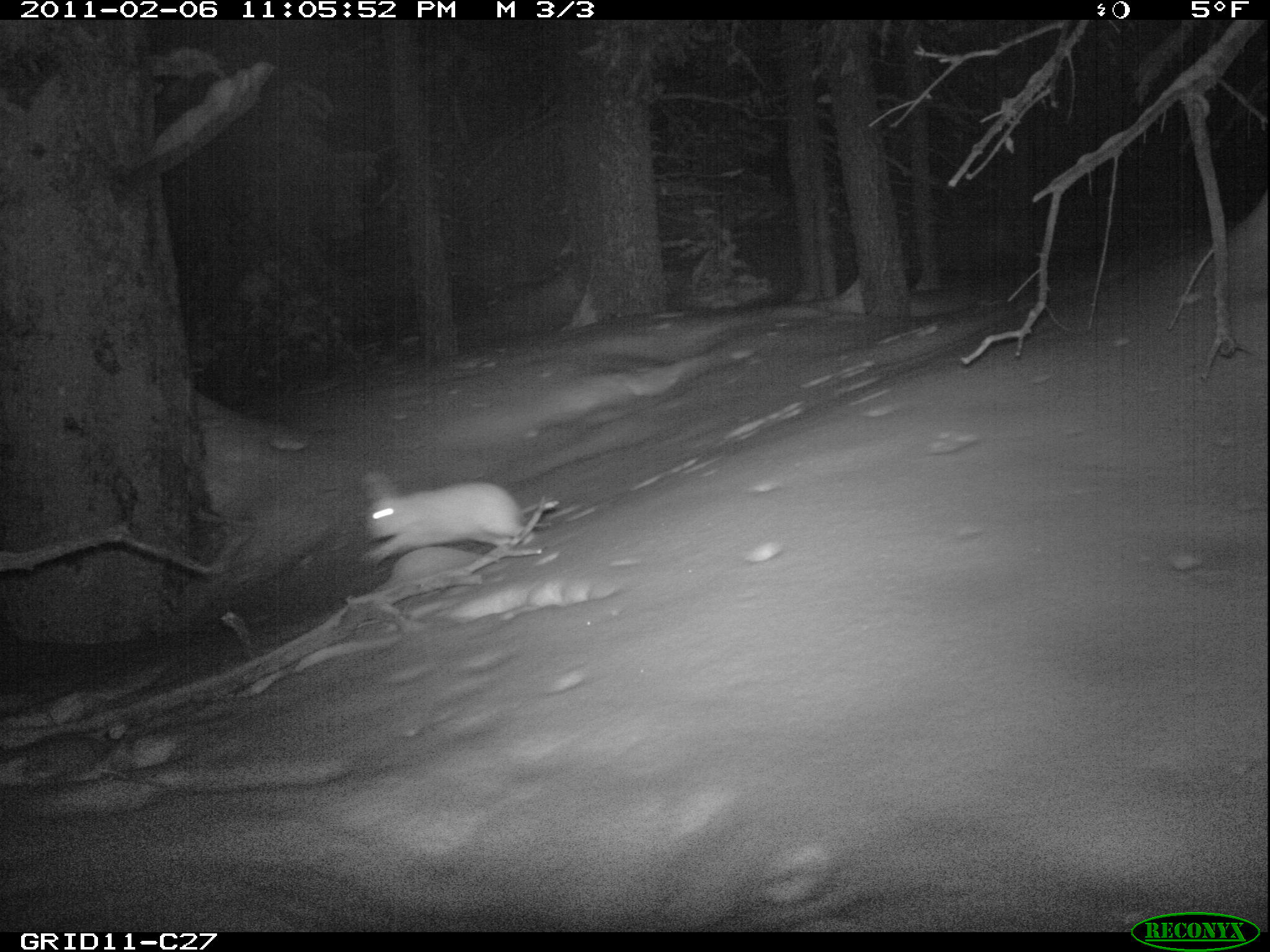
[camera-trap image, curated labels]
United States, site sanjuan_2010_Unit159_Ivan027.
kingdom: Animalia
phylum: Chordata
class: Mammalia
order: Lagomorpha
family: Leporidae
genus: Lepus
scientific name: Lepus americanus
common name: snowshoe hare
Lepus americanus (snowshoe hare).